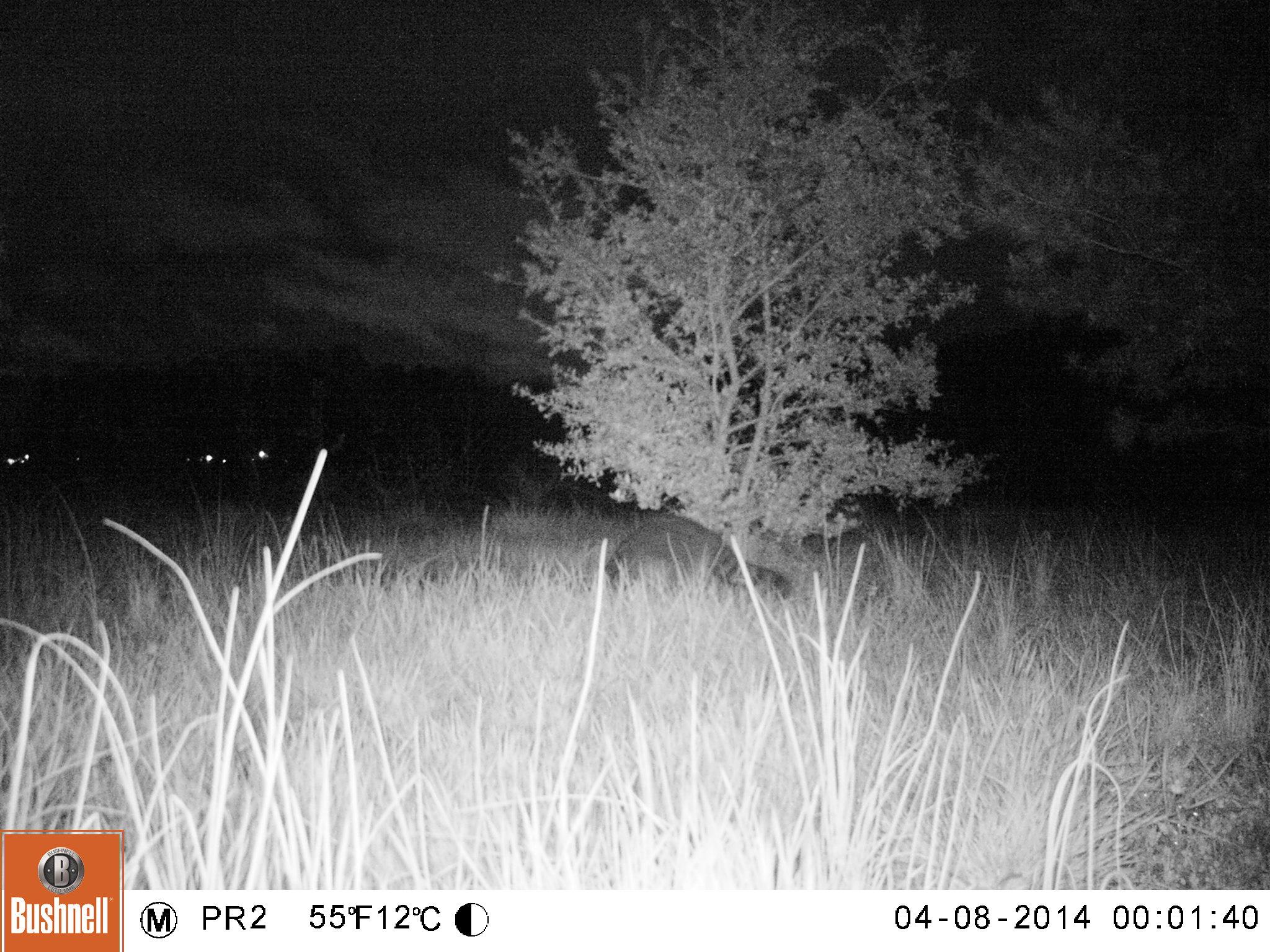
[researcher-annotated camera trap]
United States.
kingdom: Animalia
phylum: Chordata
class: Mammalia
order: Carnivora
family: Procyonidae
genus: Procyon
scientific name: Procyon lotor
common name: northern raccoon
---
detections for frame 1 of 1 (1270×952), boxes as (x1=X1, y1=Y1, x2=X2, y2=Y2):
Northern Raccoon: (x1=595, y1=511, x2=798, y2=604)